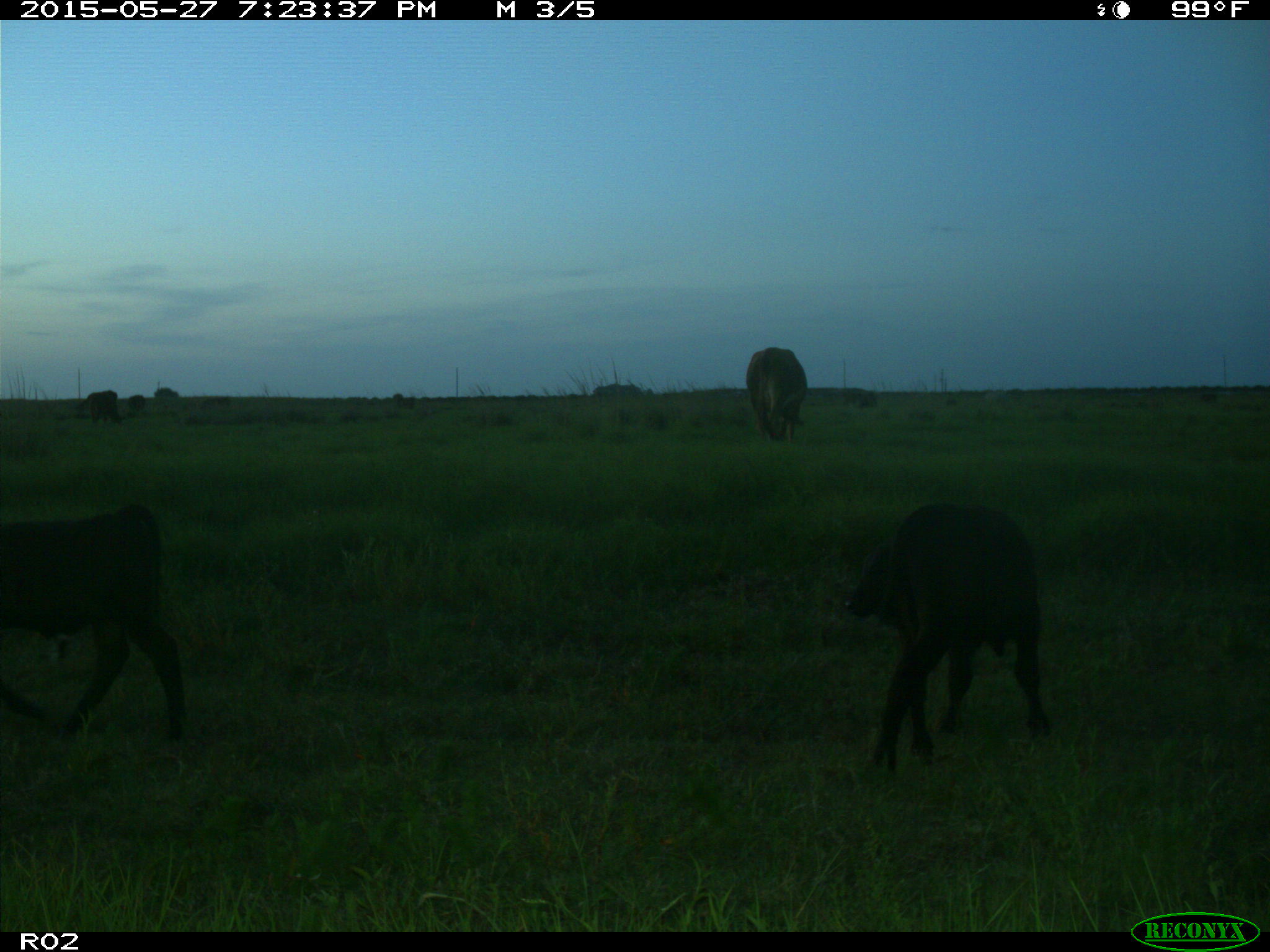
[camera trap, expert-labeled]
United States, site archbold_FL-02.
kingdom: Animalia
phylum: Chordata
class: Mammalia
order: Artiodactyla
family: Bovidae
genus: Bos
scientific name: Bos taurus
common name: domestic cow